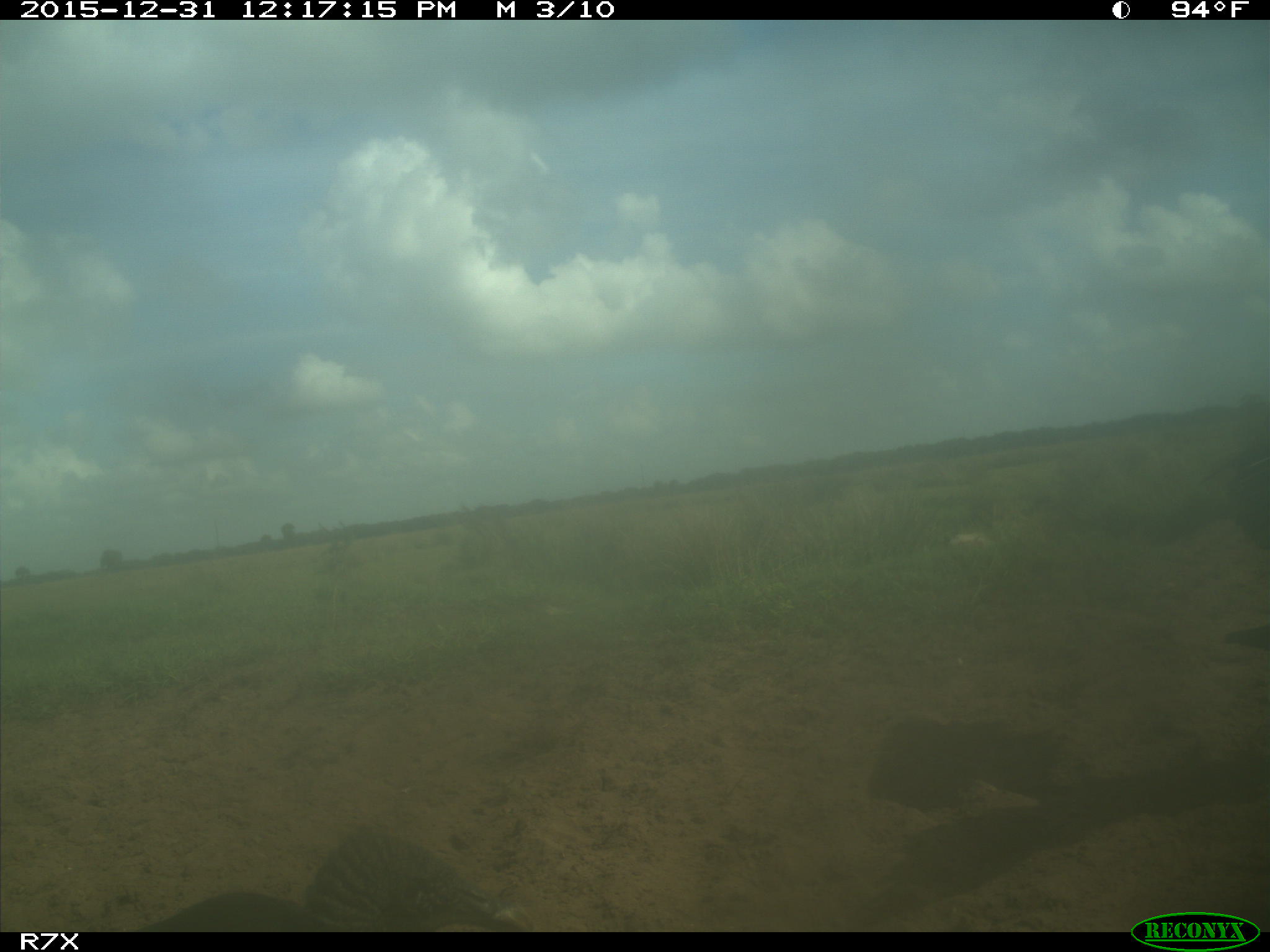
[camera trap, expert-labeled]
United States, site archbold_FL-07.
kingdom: Animalia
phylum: Chordata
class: Aves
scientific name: Aves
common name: birds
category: unidentified bird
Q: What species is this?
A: Unidentified bird (birds) (Aves).